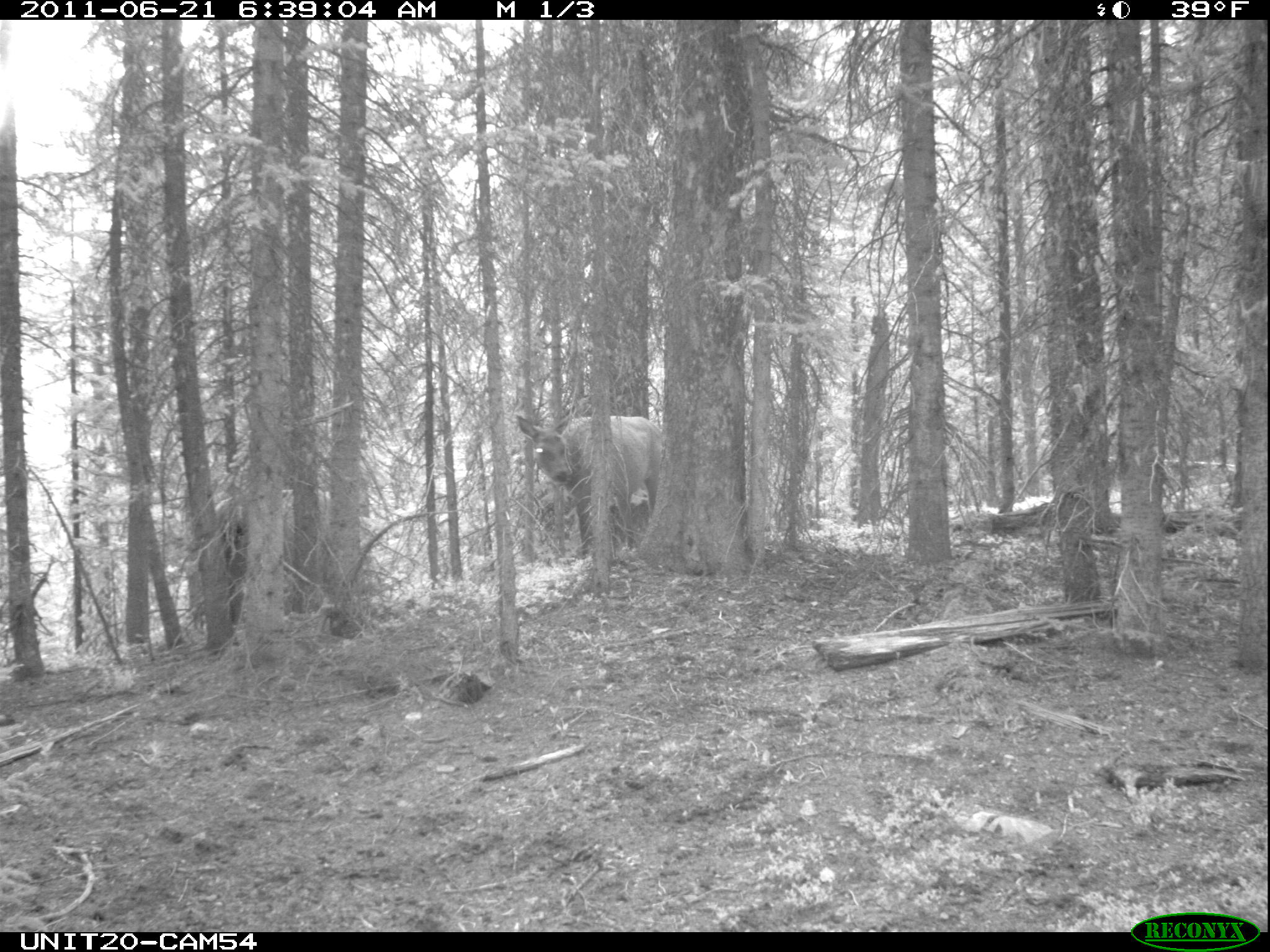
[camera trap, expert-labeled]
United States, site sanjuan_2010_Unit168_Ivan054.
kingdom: Animalia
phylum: Chordata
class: Mammalia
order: Artiodactyla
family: Cervidae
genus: Cervus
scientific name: Cervus elaphus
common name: red deer